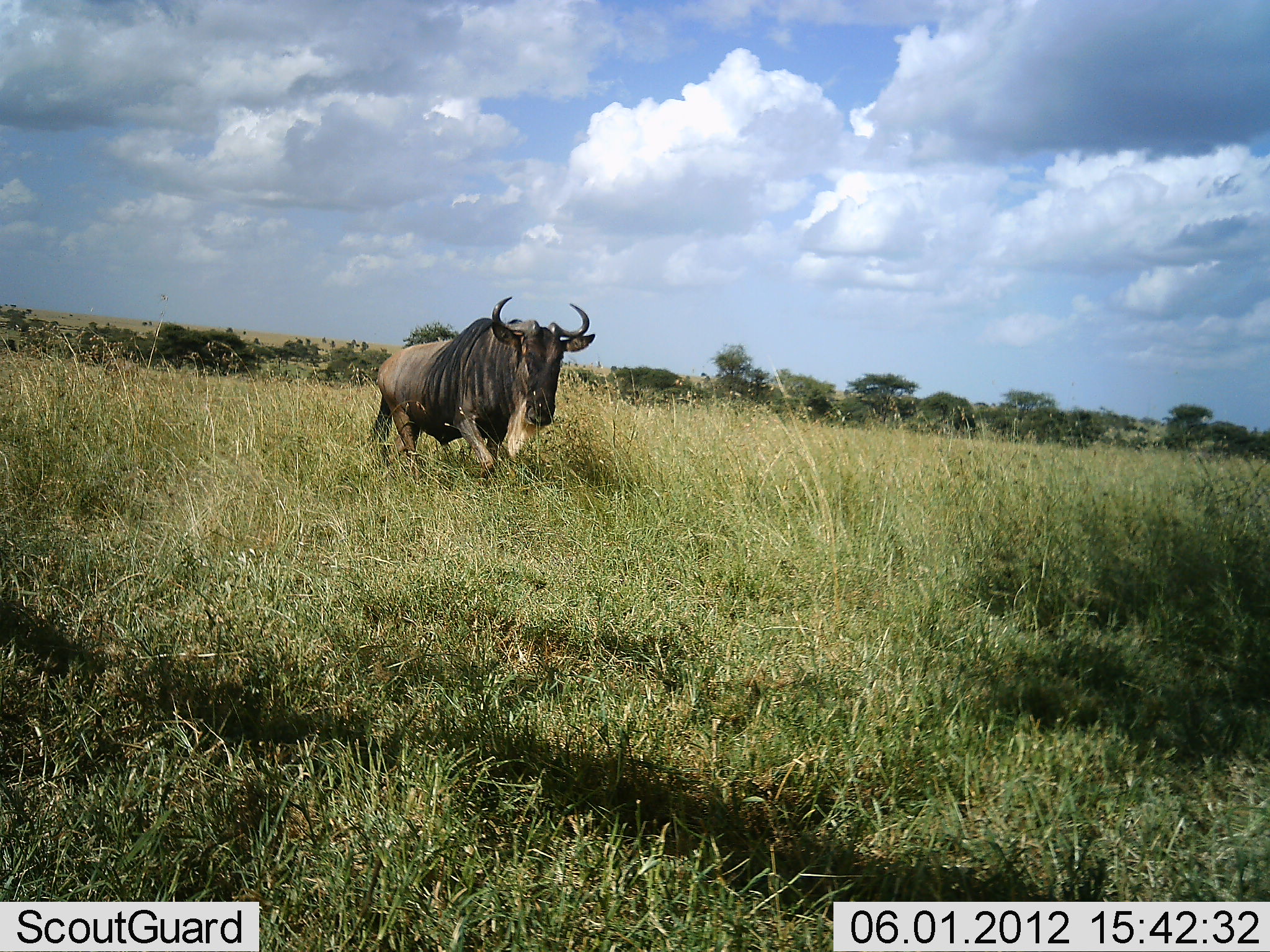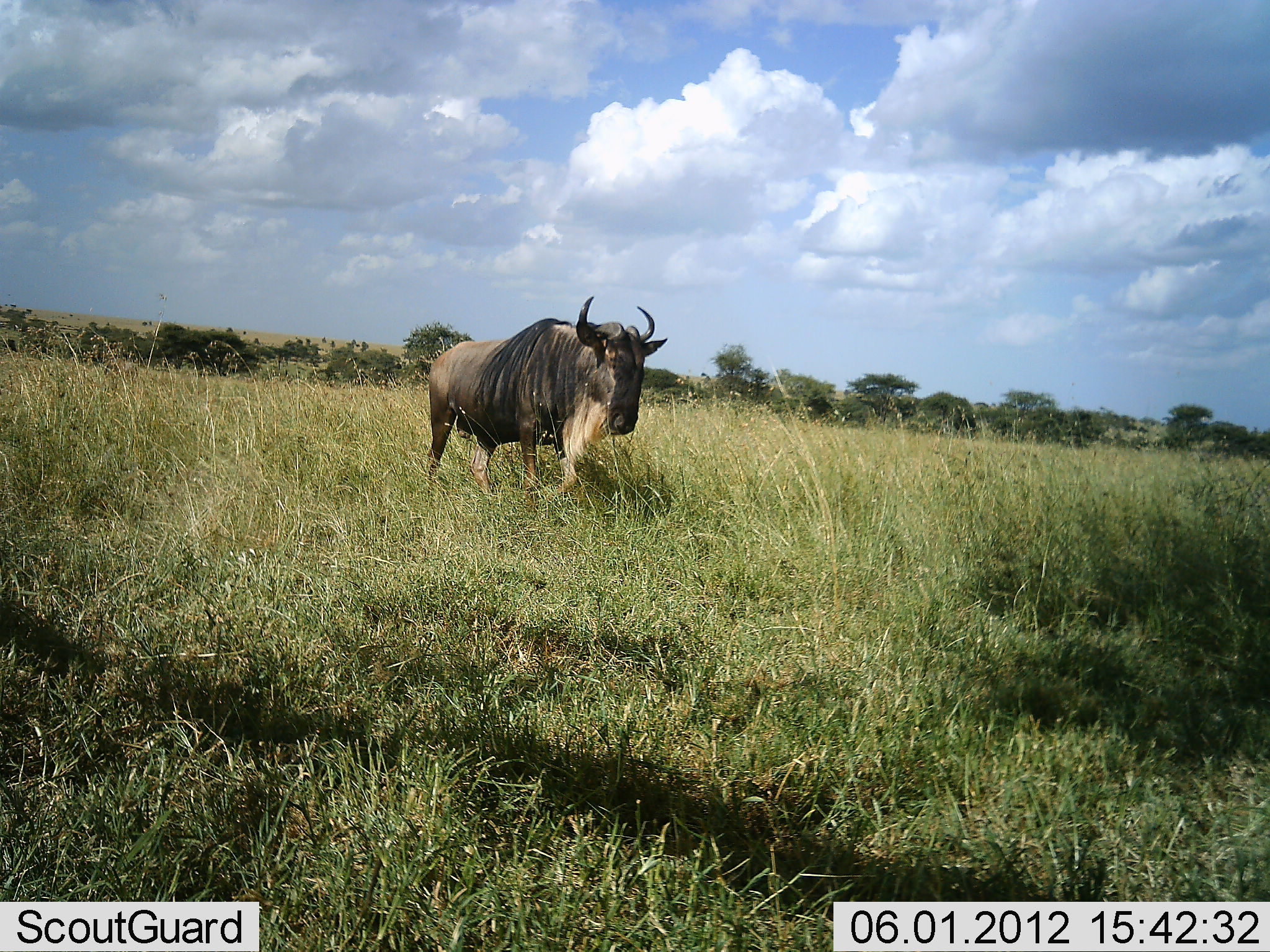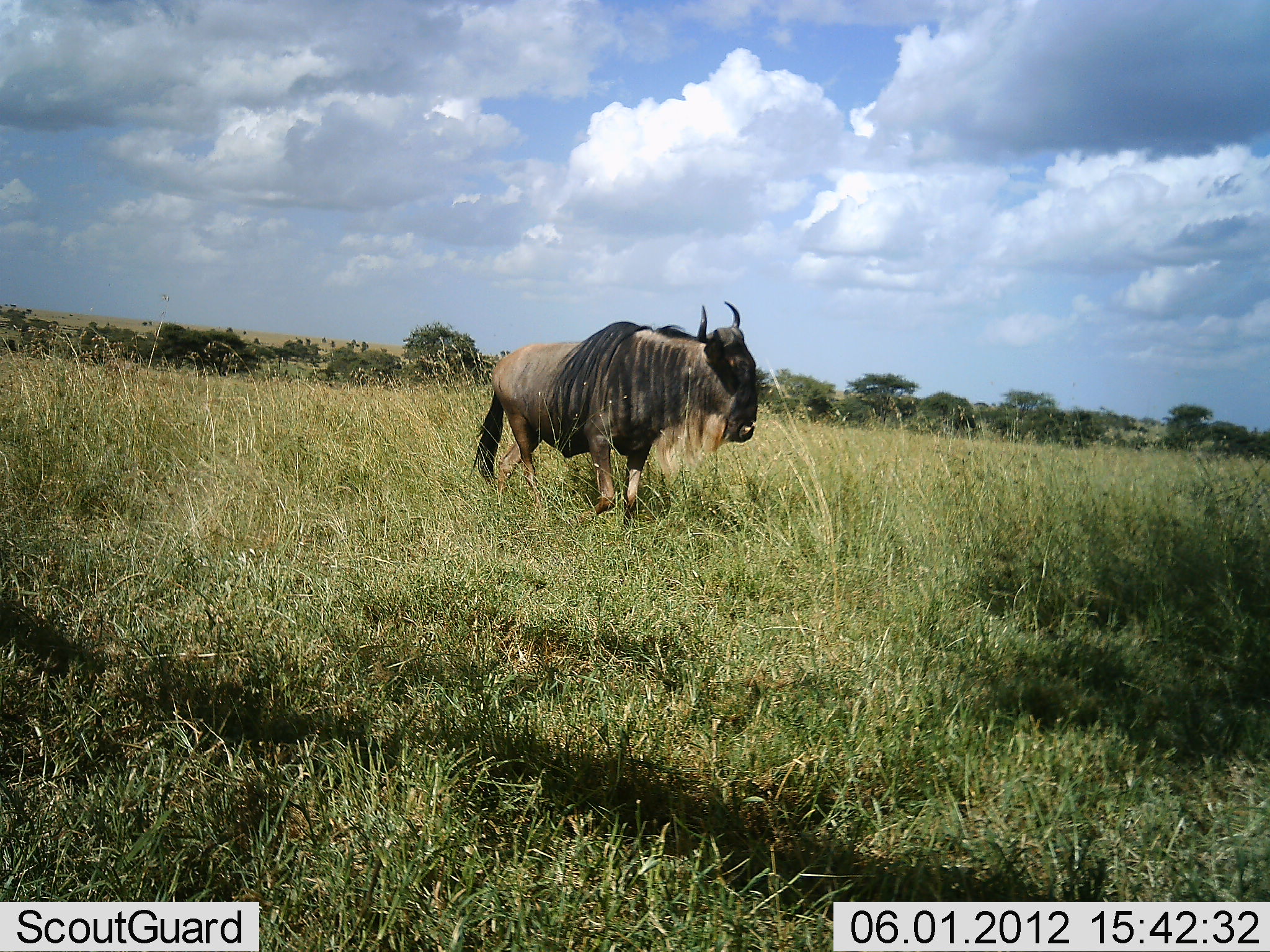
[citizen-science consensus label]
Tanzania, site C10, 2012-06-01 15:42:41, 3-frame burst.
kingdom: Animalia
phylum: Chordata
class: Mammalia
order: Artiodactyla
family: Bovidae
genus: Connochaetes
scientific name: Connochaetes taurinus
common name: blue wildebeest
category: wildebeest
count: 1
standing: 0%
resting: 0%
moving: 100%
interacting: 0%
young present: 0%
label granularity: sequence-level